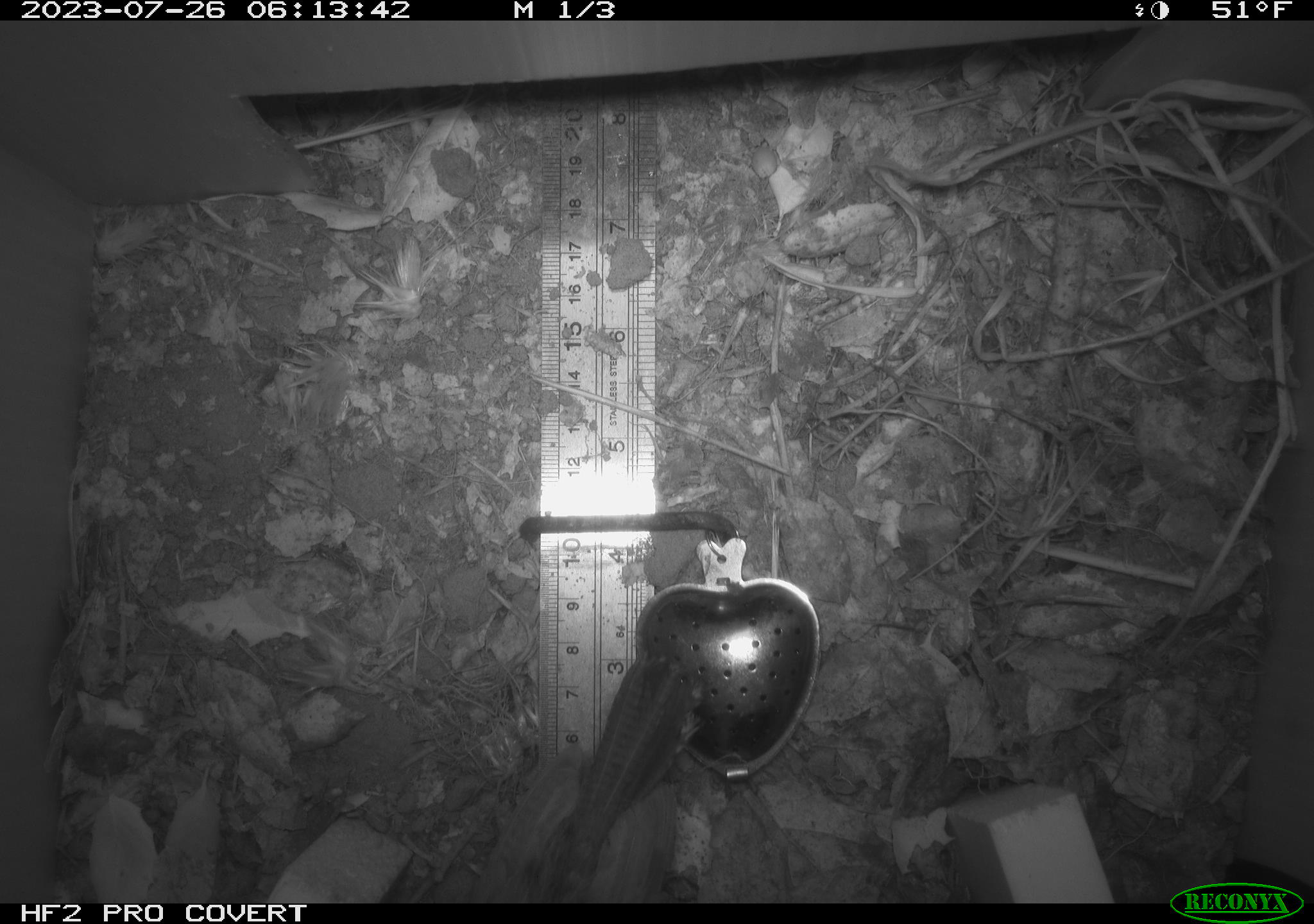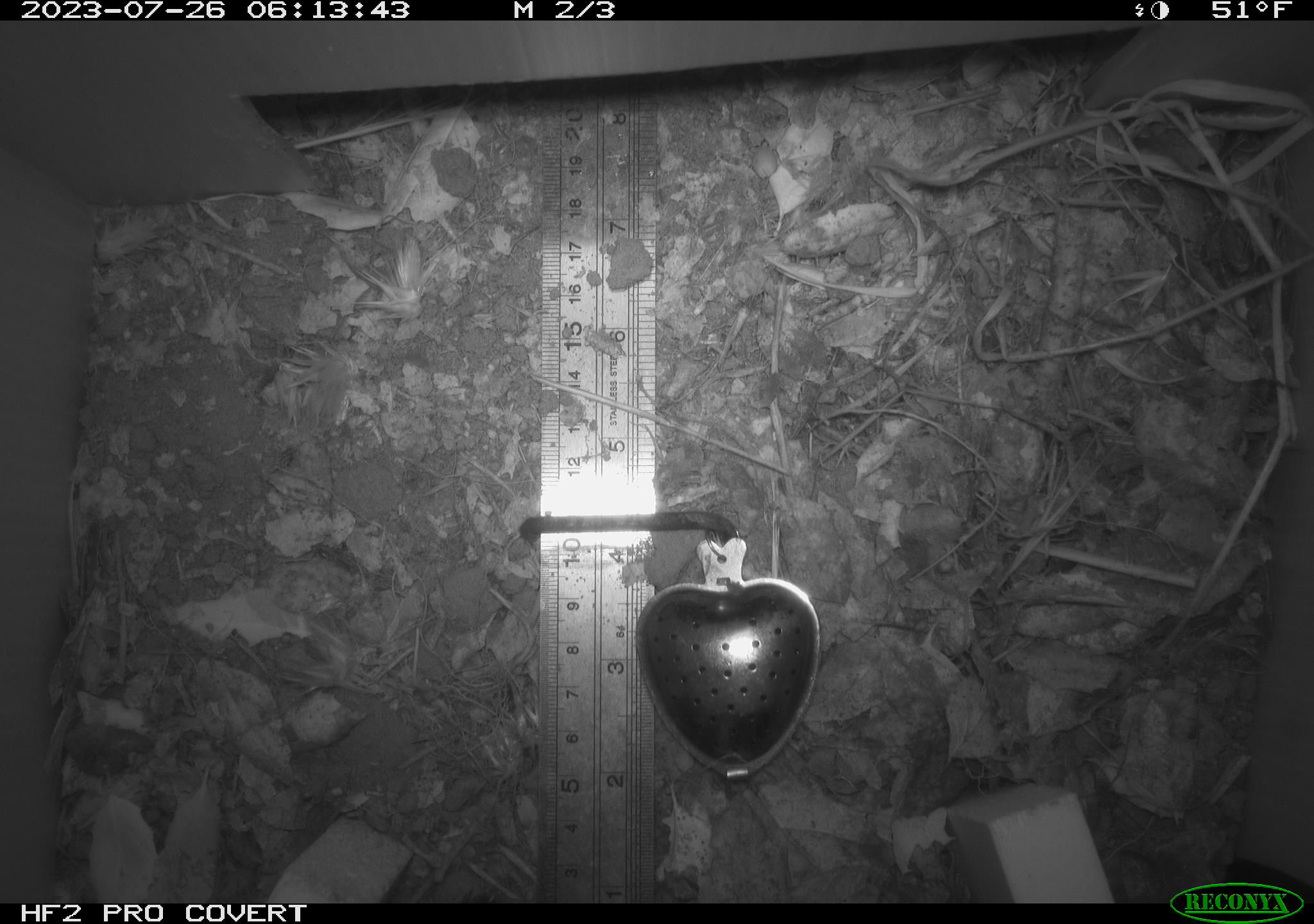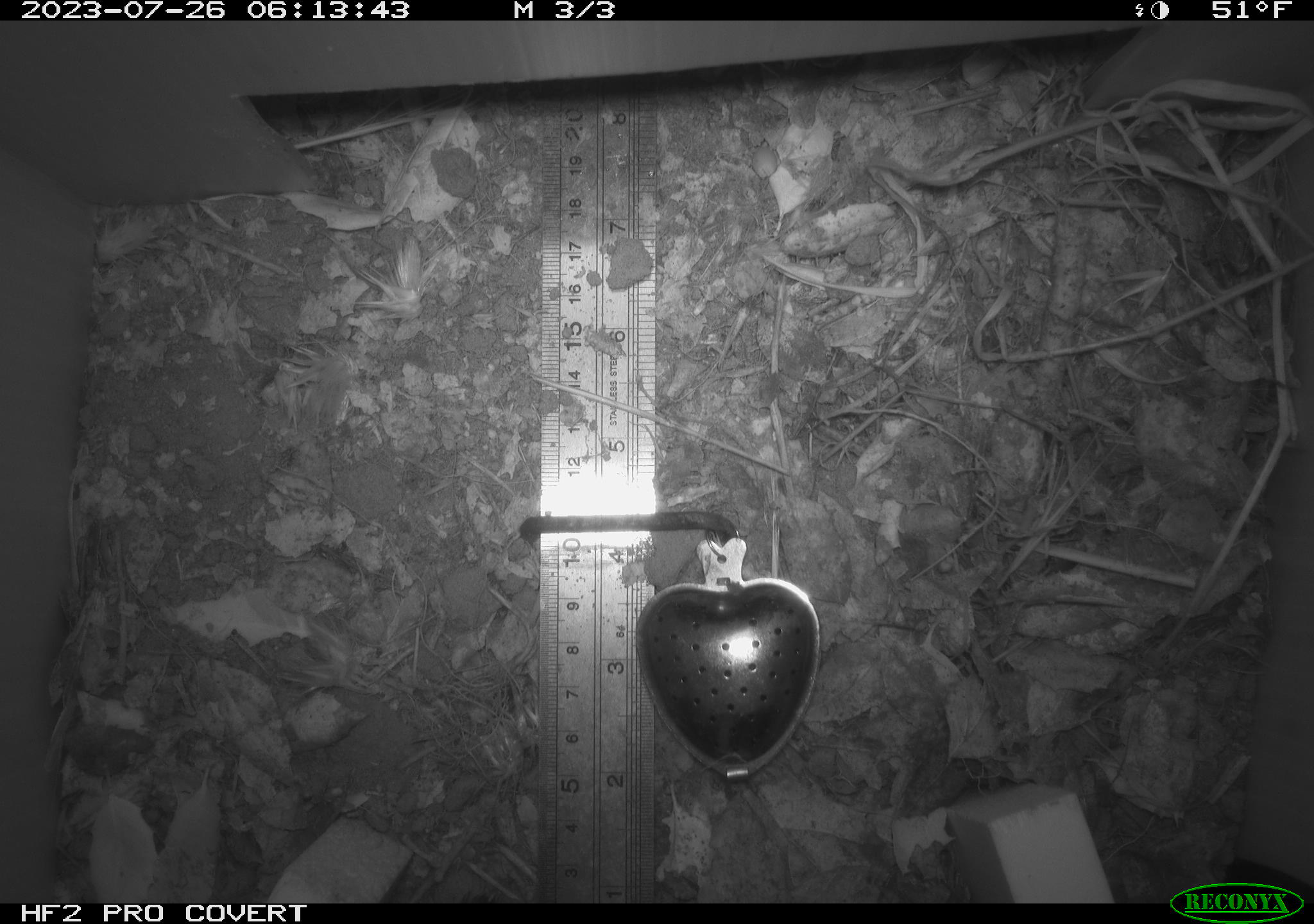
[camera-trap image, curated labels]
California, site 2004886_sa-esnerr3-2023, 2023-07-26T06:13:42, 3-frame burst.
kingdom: Animalia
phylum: Chordata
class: Aves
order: Passeriformes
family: Troglodytidae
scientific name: Troglodytidae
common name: wren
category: troglodytidae family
Troglodytidae family (wren) (Troglodytidae).